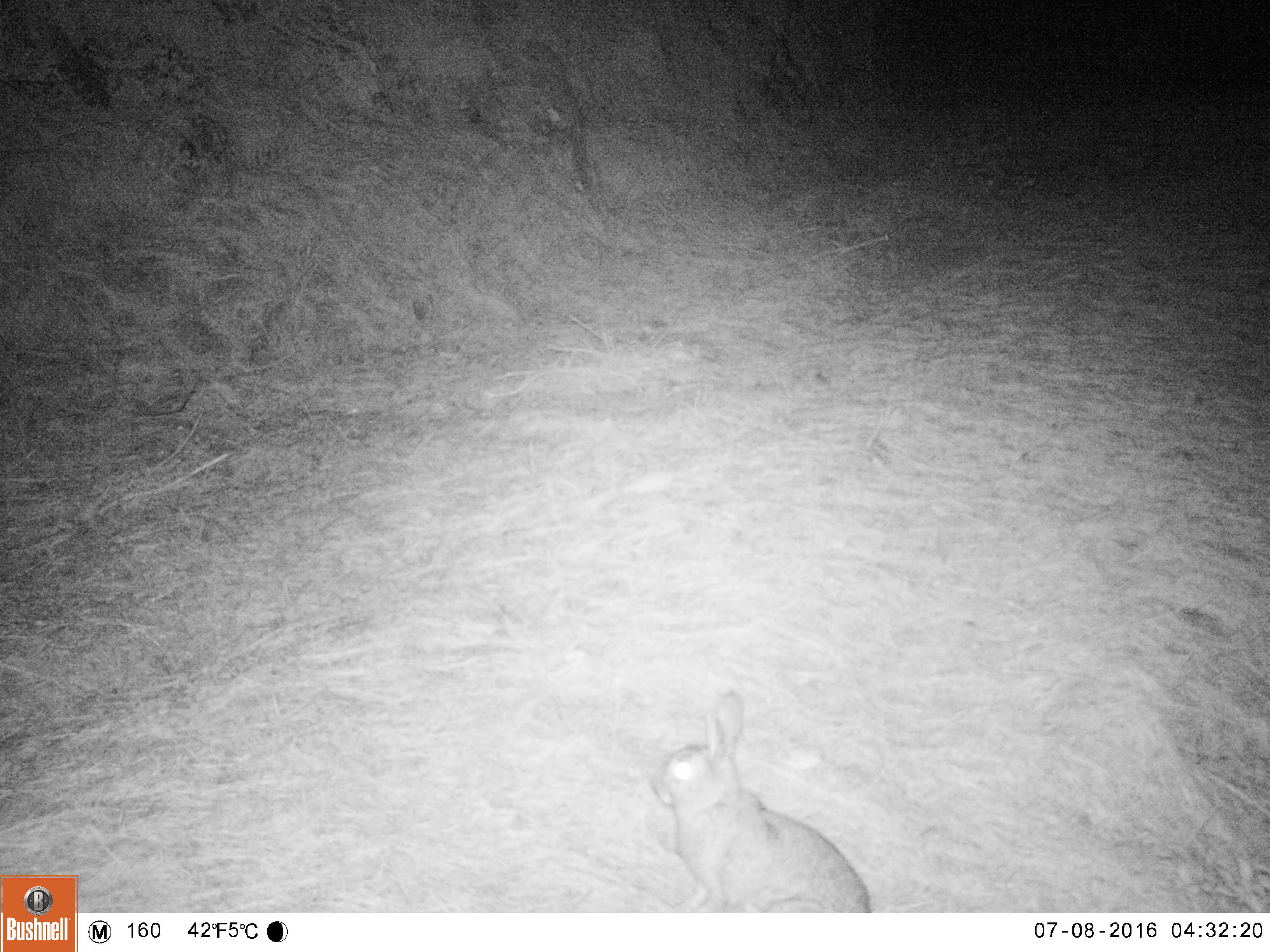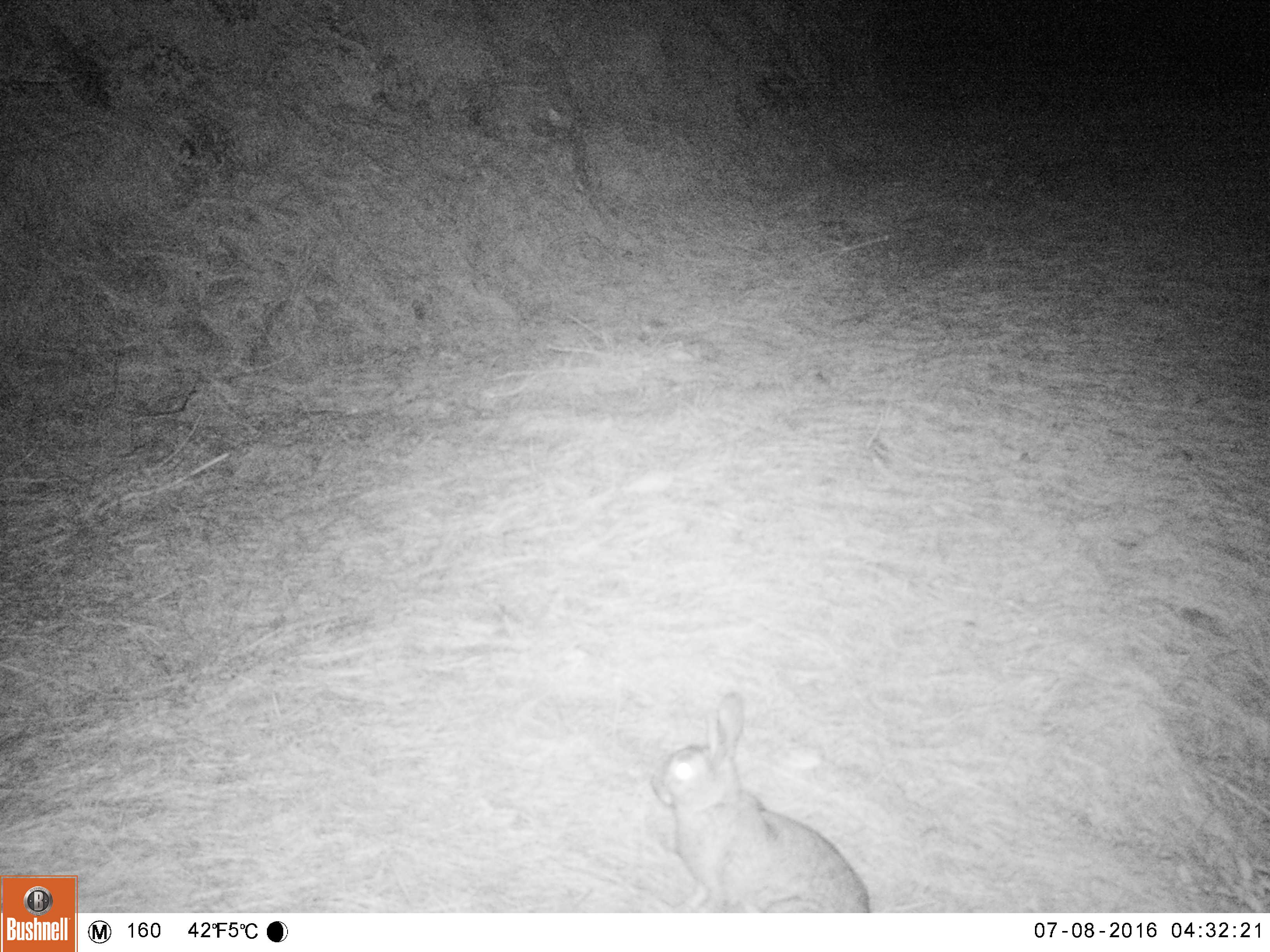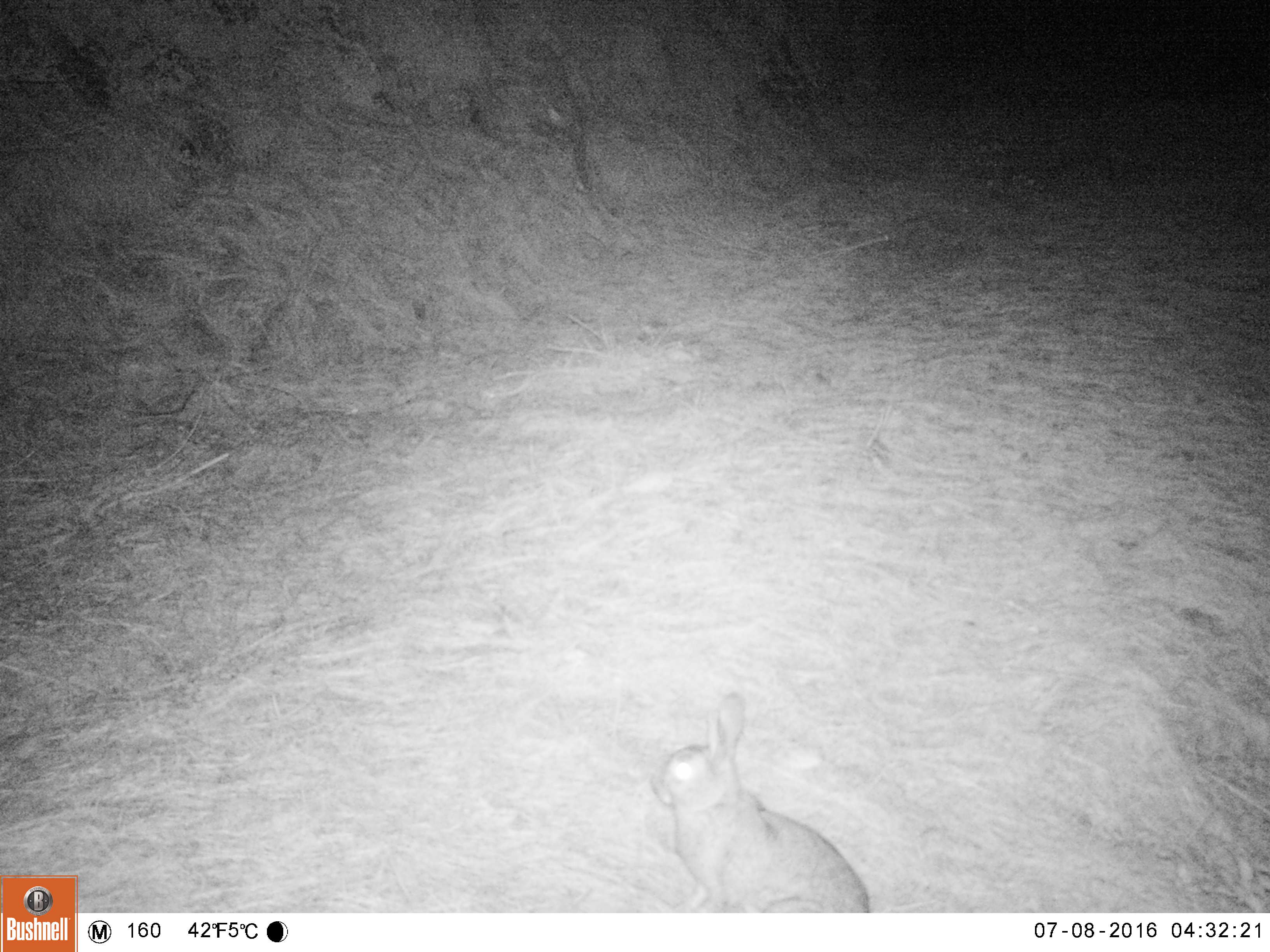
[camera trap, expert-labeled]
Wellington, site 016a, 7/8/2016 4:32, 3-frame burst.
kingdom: Animalia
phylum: Chordata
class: Mammalia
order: Lagomorpha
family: Leporidae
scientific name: Leporidae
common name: rabbit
Rabbit (Leporidae).